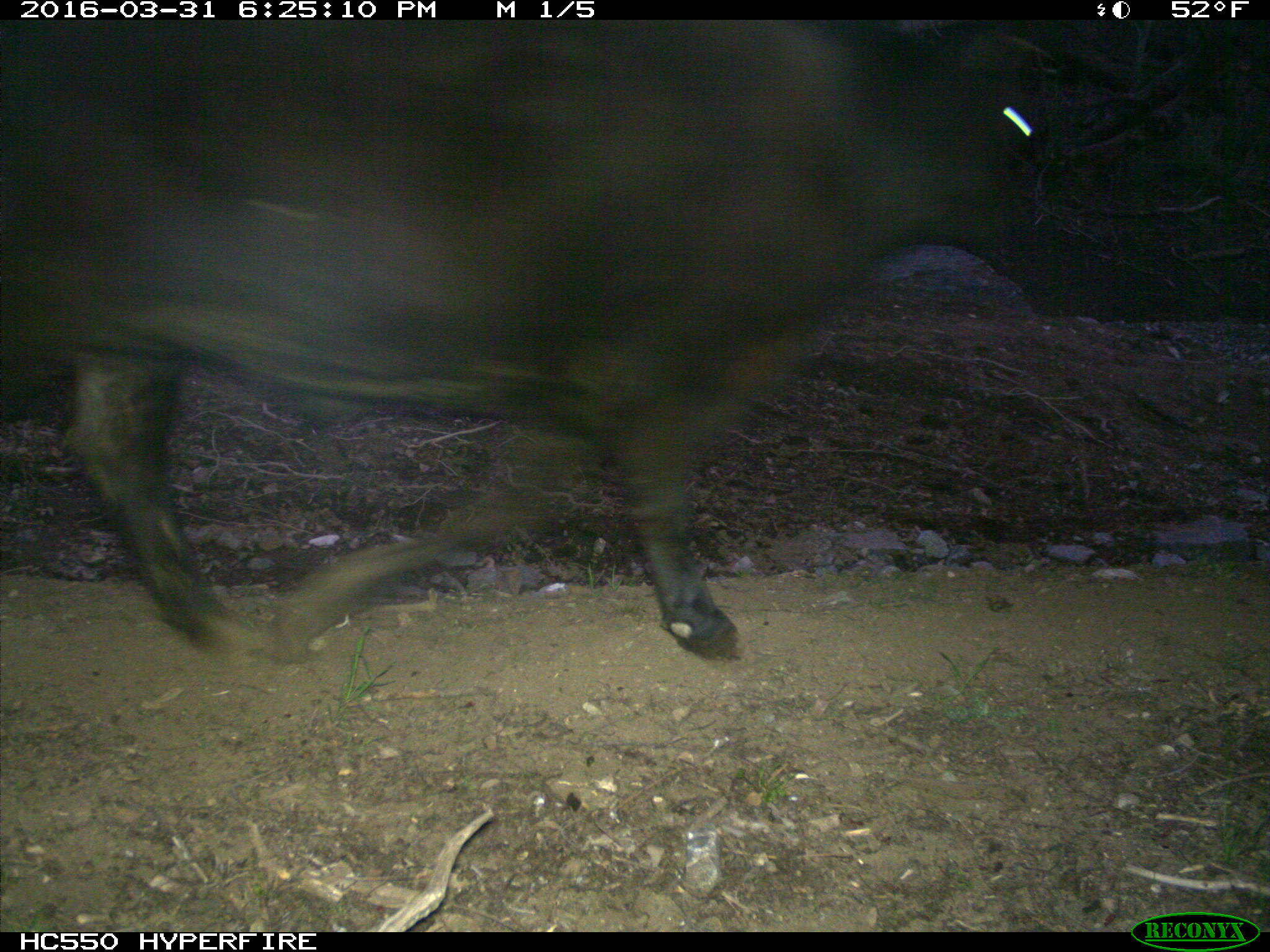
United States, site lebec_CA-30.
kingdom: Animalia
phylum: Chordata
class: Mammalia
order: Artiodactyla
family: Bovidae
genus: Bos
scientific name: Bos taurus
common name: domestic cow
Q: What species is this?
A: Bos taurus (domestic cow).